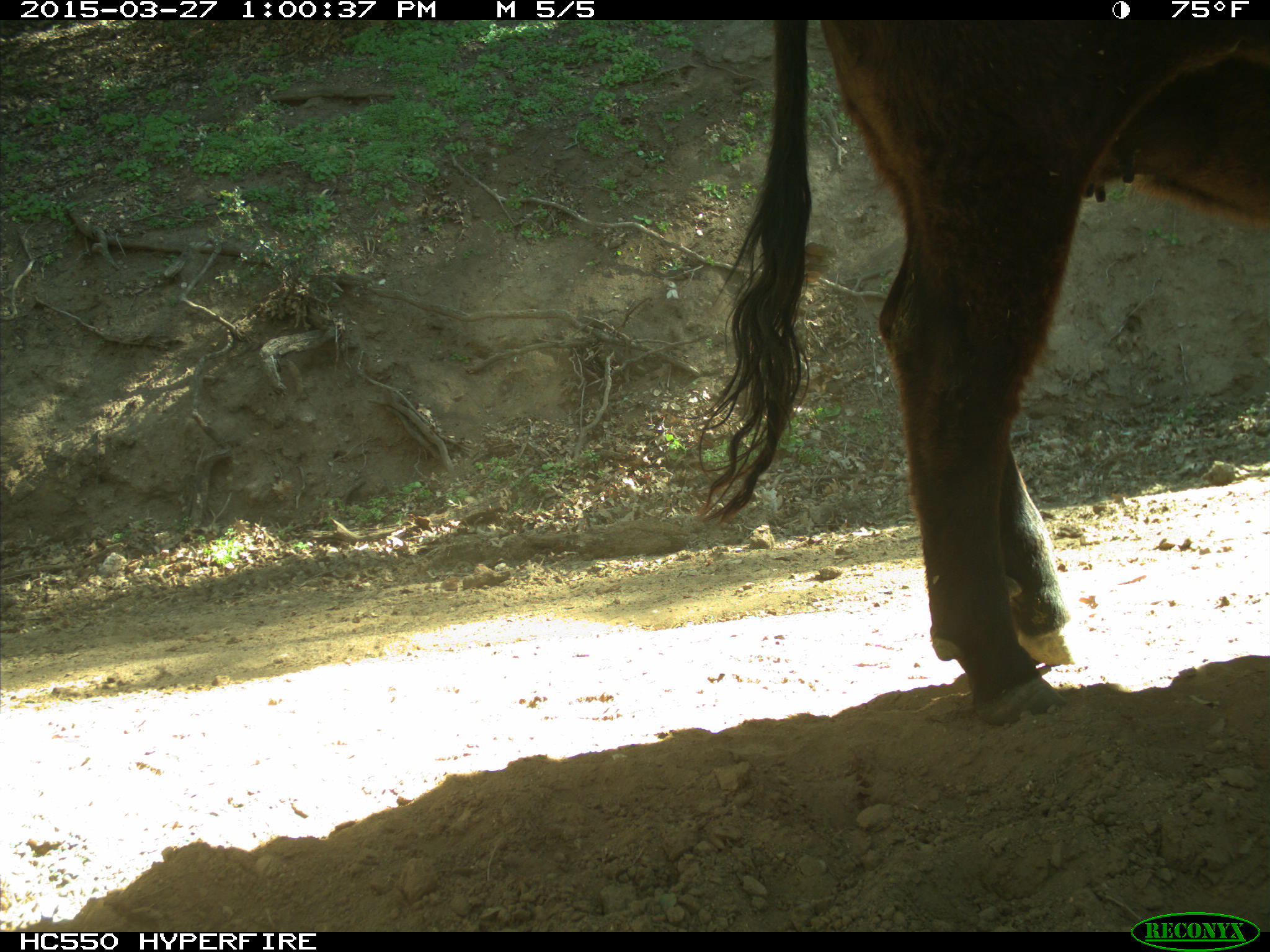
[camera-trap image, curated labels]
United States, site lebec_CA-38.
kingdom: Animalia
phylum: Chordata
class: Mammalia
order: Artiodactyla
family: Bovidae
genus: Bos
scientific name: Bos taurus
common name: domestic cow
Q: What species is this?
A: Bos taurus (domestic cow).